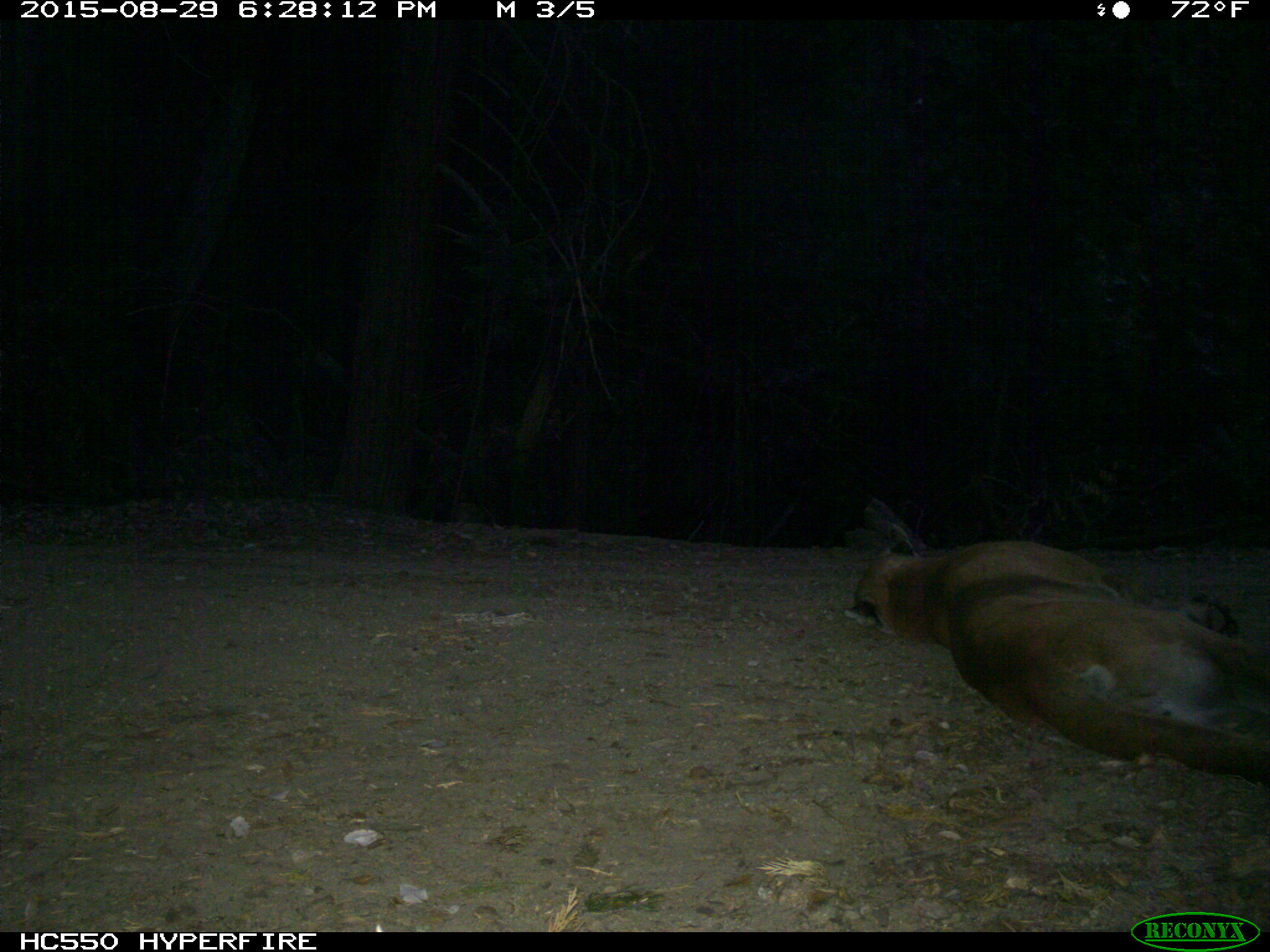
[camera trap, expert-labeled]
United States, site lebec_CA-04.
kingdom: Animalia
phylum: Chordata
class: Mammalia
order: Carnivora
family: Felidae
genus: Puma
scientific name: Puma concolor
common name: mountain lion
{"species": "Puma concolor (mountain lion)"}